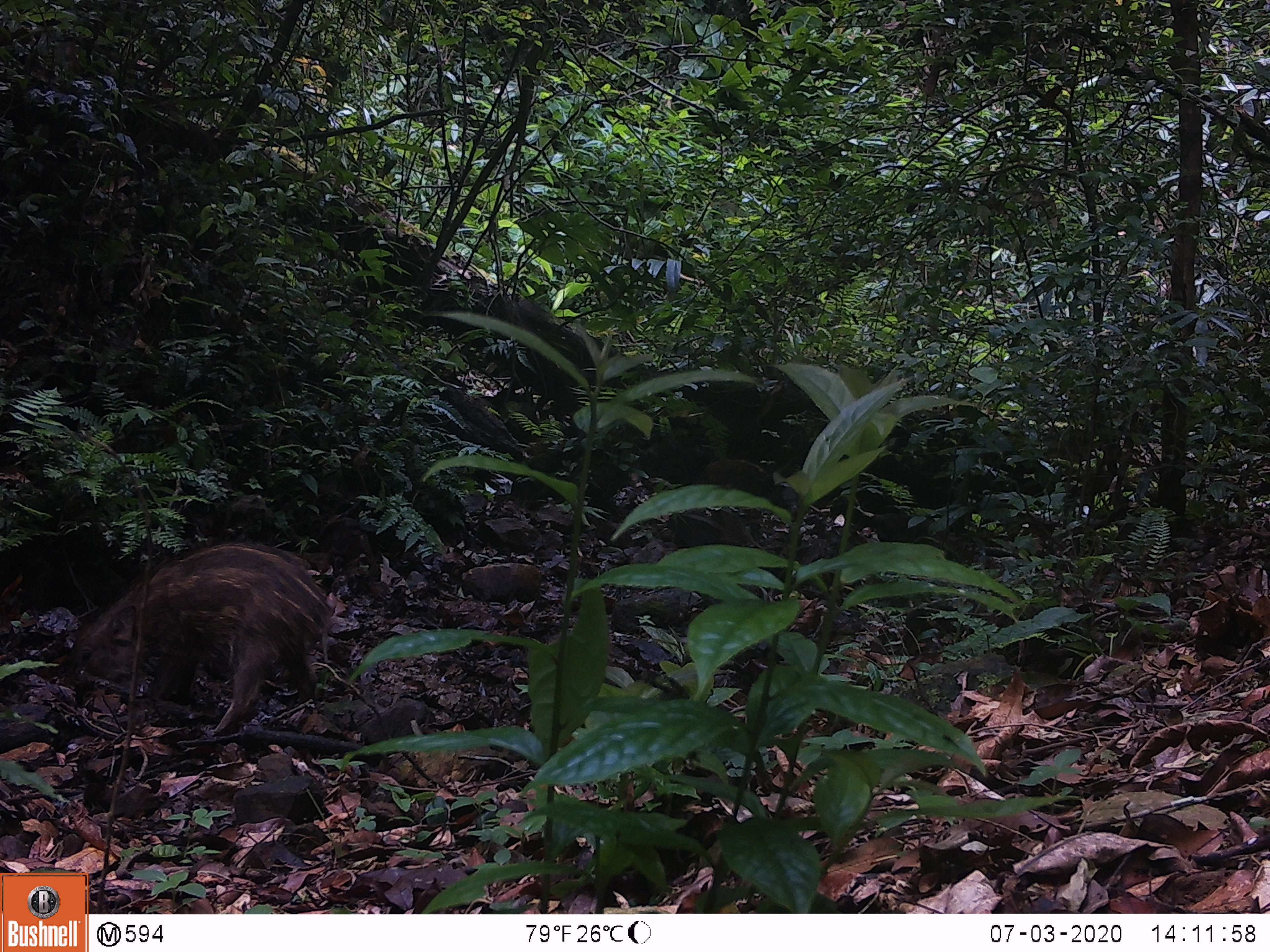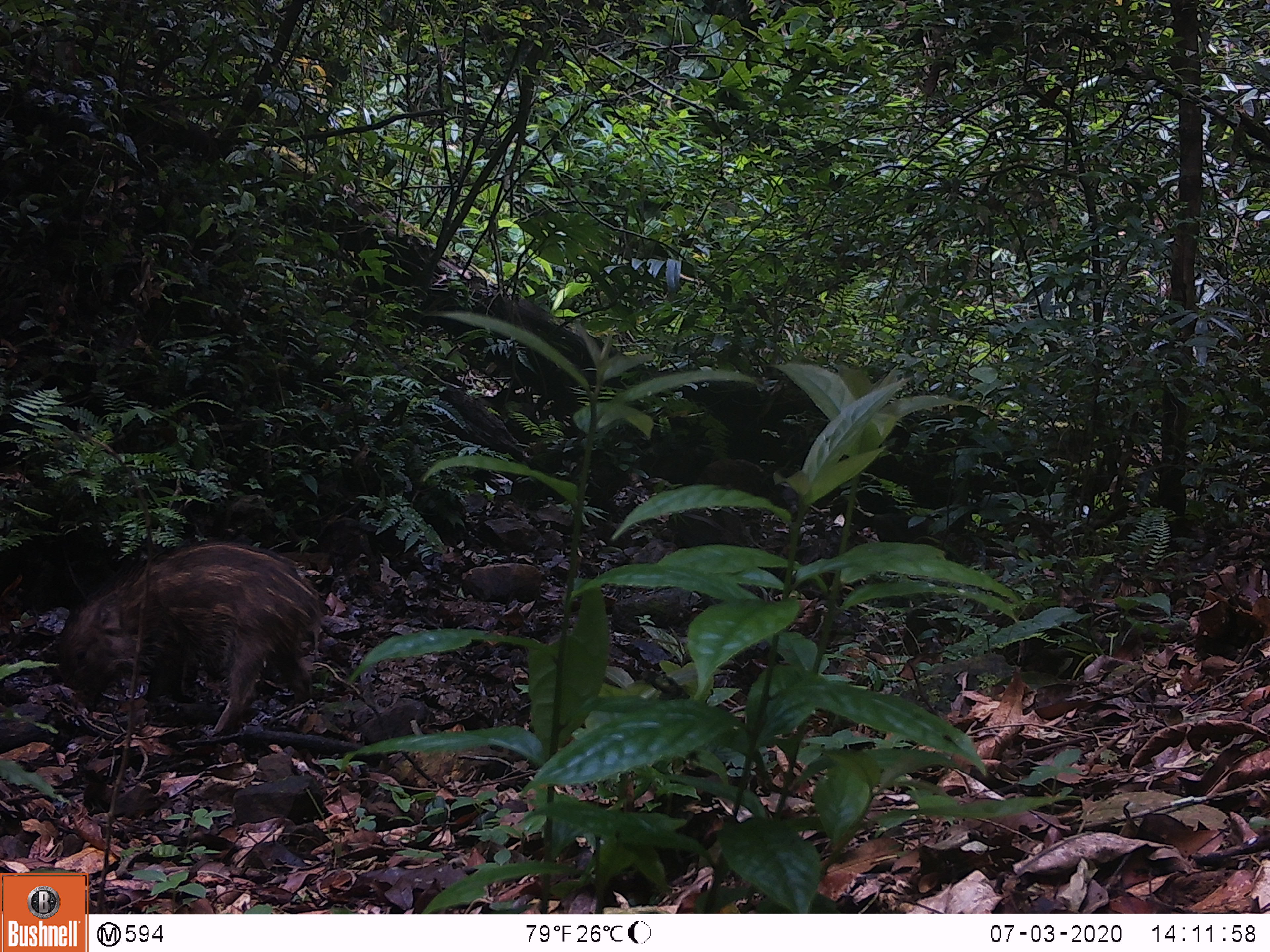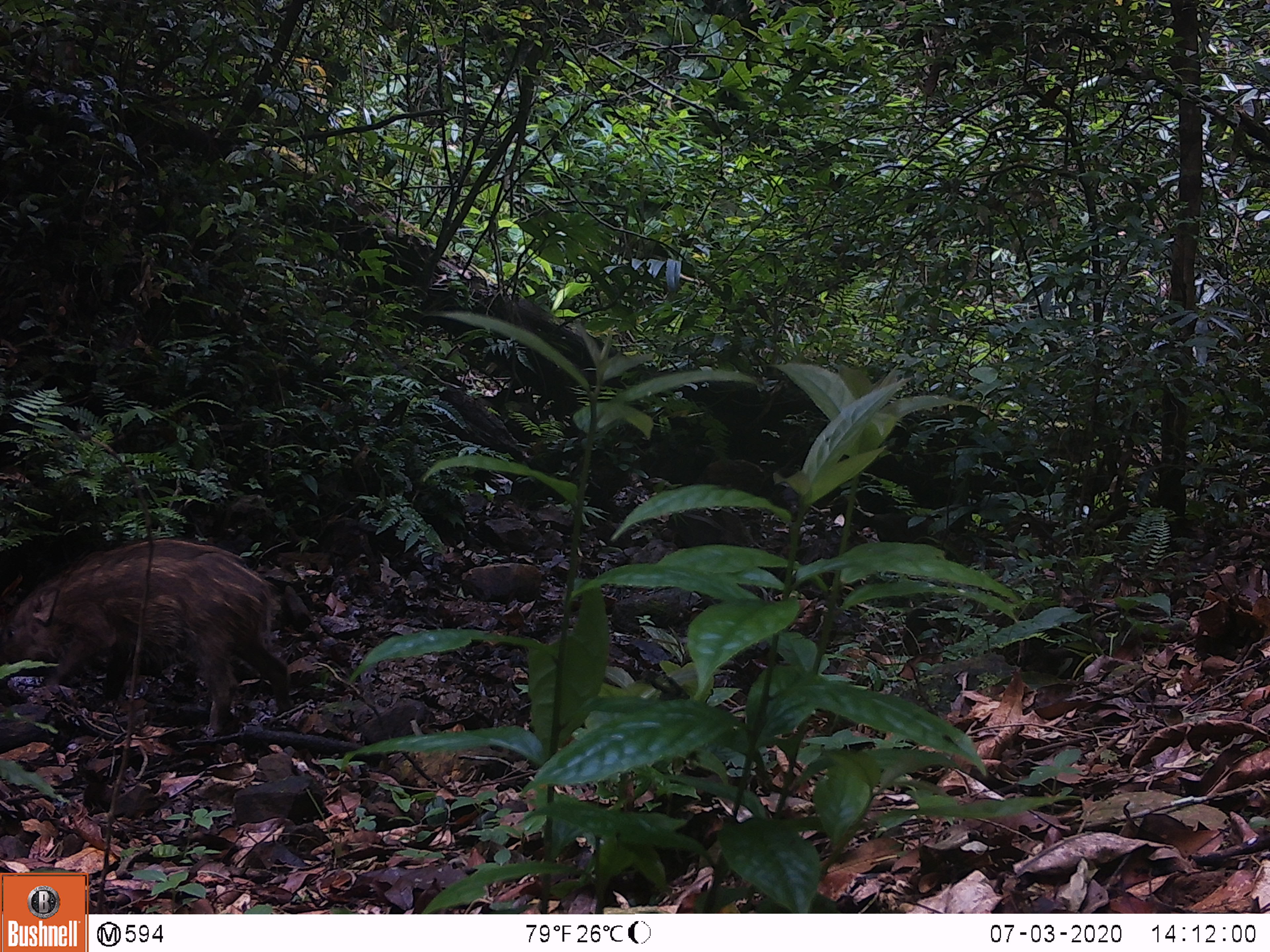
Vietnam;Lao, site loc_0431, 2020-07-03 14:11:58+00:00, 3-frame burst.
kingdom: Animalia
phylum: Chordata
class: Mammalia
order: Artiodactyla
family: Suidae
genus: Sus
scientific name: Sus scrofa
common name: eurasian wild pig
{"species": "eurasian wild pig (Sus scrofa)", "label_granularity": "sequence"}